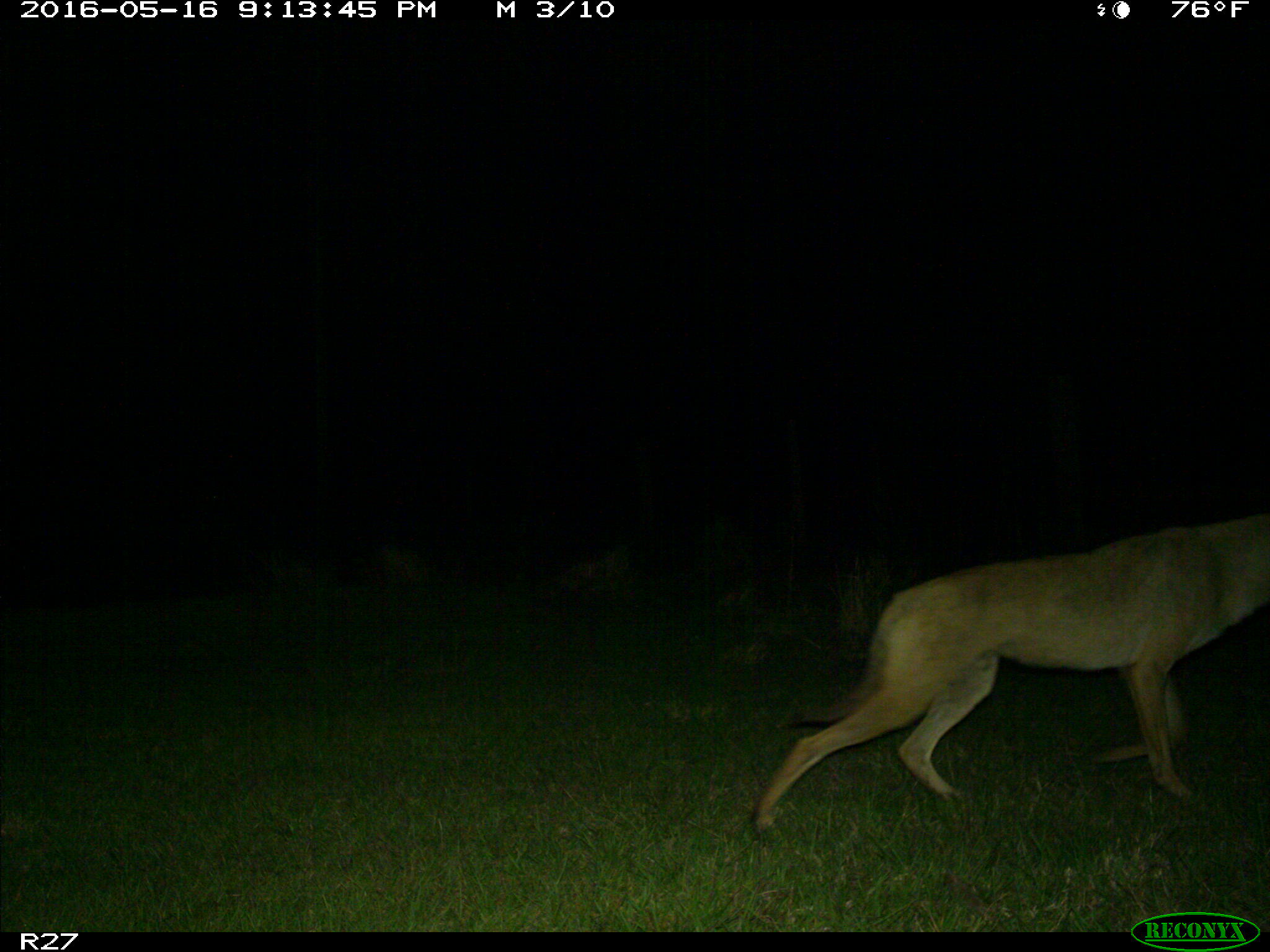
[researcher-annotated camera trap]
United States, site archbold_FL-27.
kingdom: Animalia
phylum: Chordata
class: Mammalia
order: Carnivora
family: Canidae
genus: Canis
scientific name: Canis latrans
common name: coyote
Canis latrans (coyote).